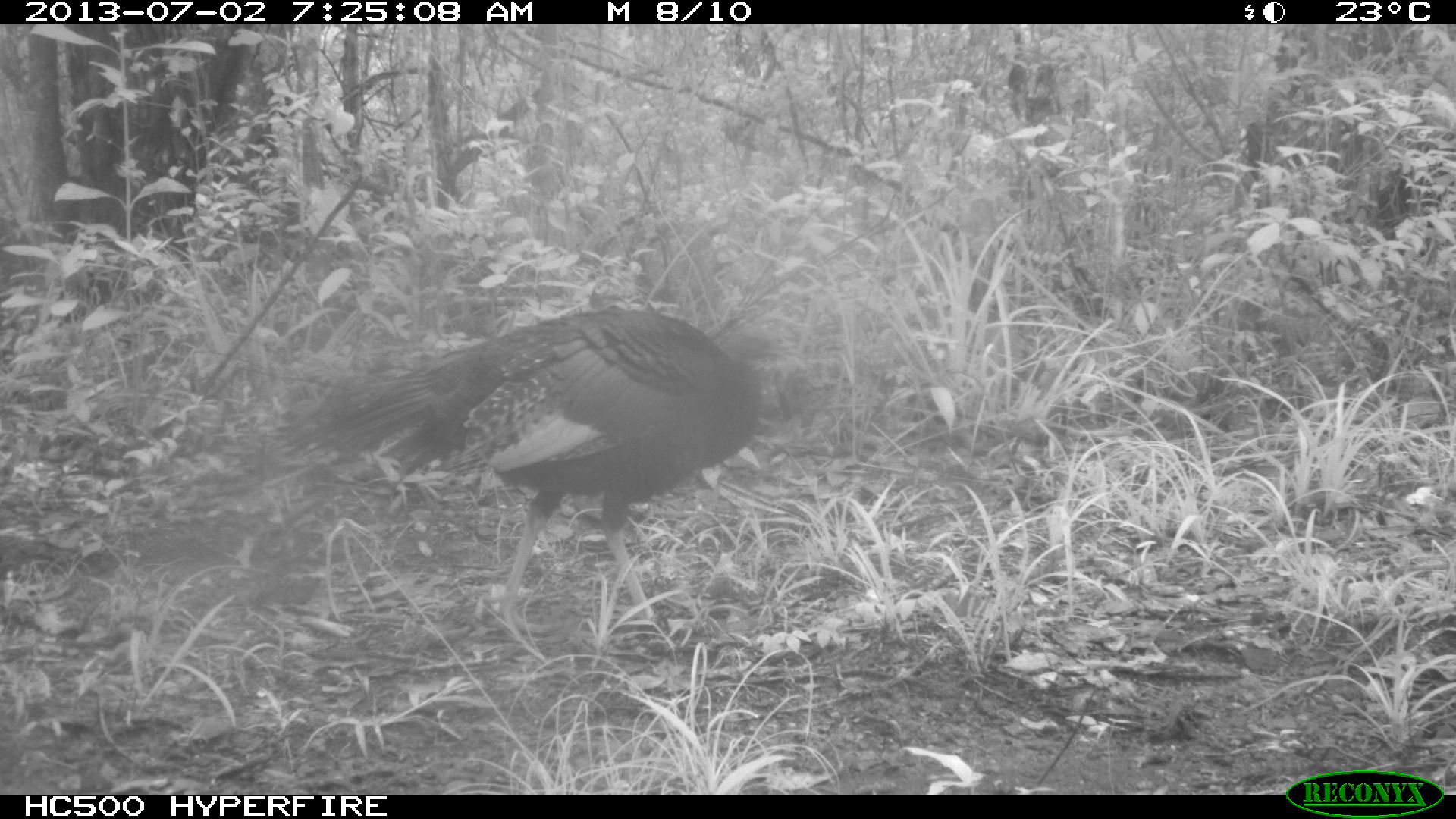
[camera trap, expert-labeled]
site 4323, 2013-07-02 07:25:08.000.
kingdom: Animalia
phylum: Chordata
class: Aves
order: Galliformes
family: Phasianidae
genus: Meleagris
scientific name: Meleagris ocellata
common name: ocellated turkey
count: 2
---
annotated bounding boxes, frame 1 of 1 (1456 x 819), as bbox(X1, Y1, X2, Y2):
meleagris ocellata: bbox(265, 305, 803, 634)